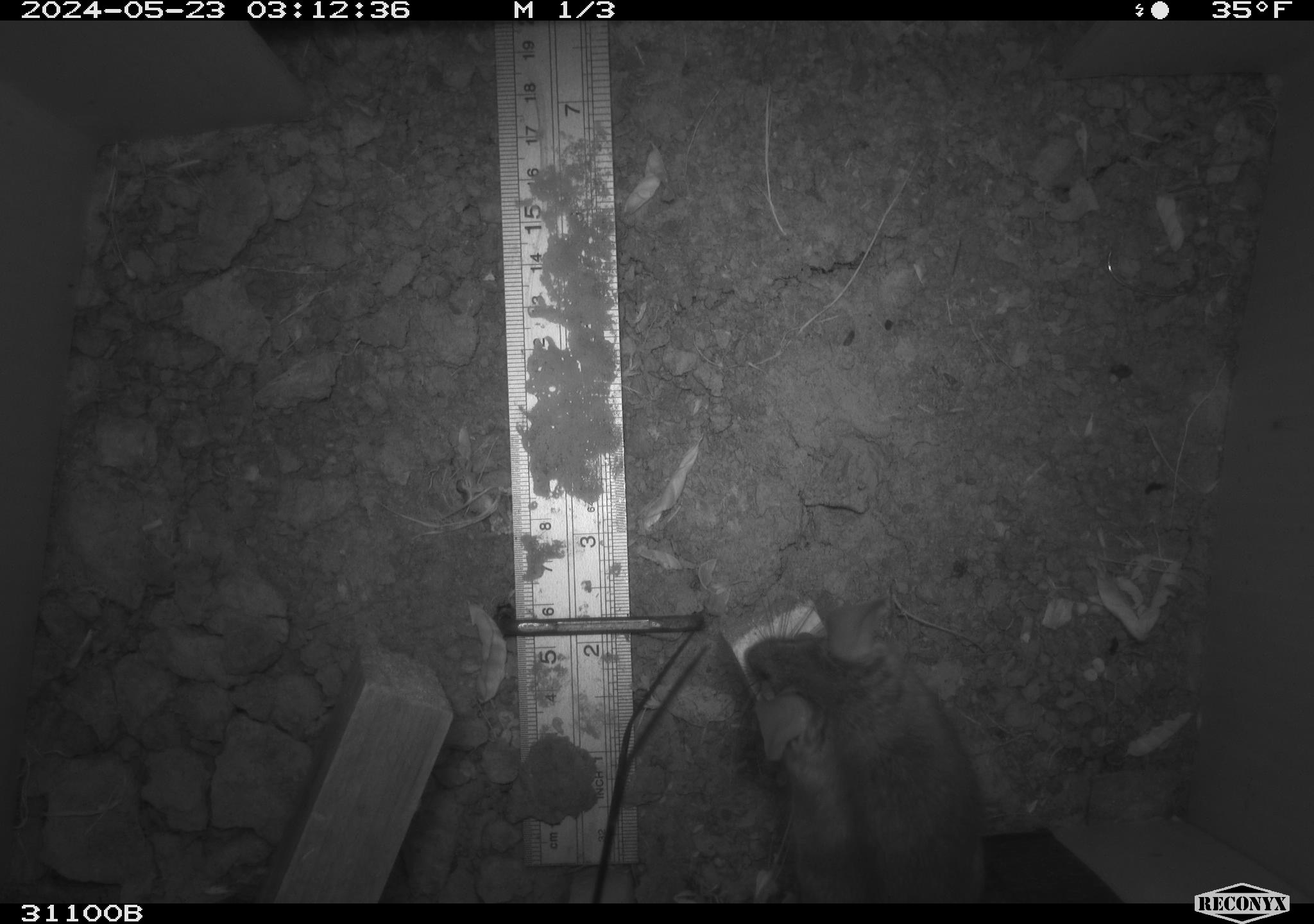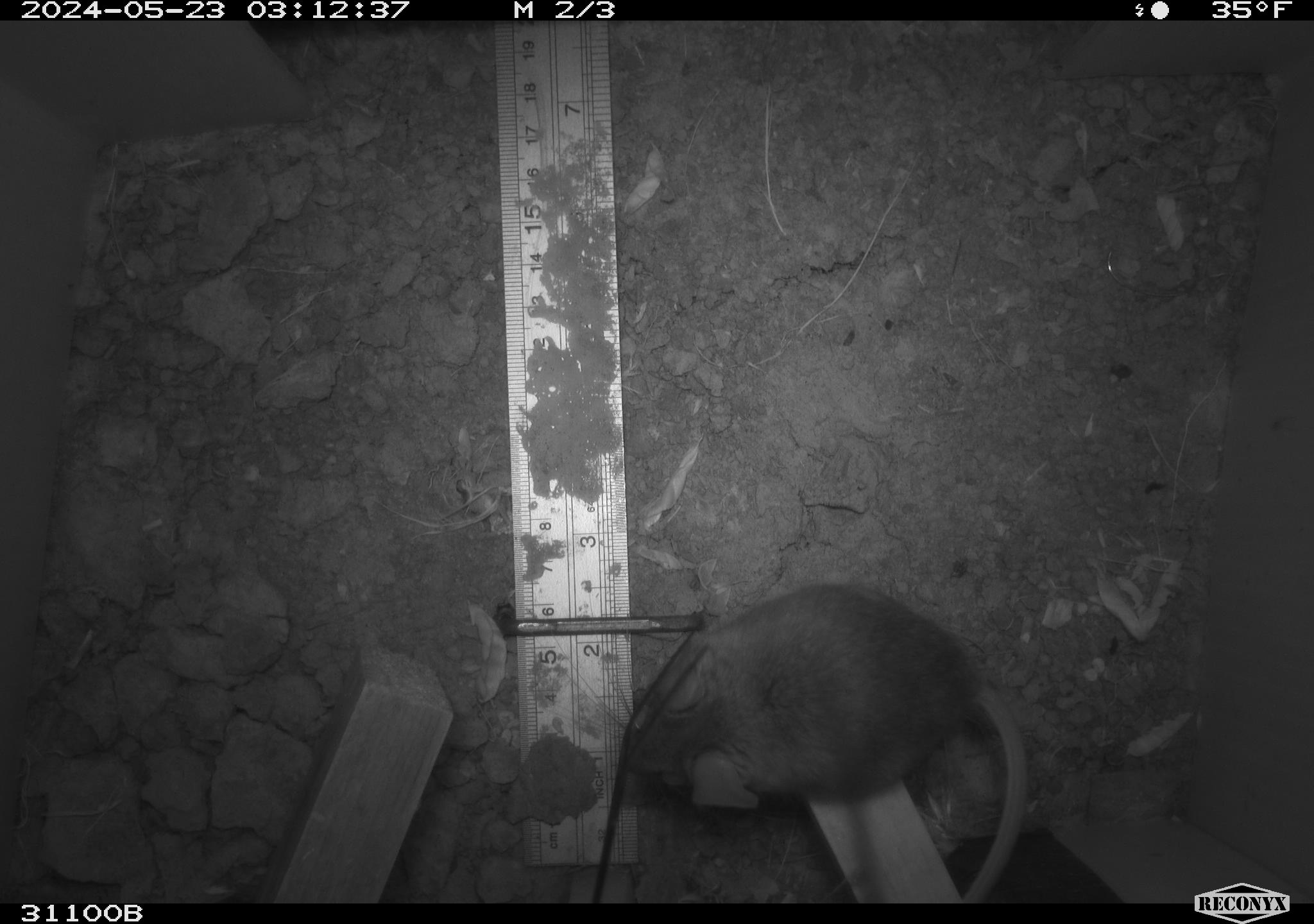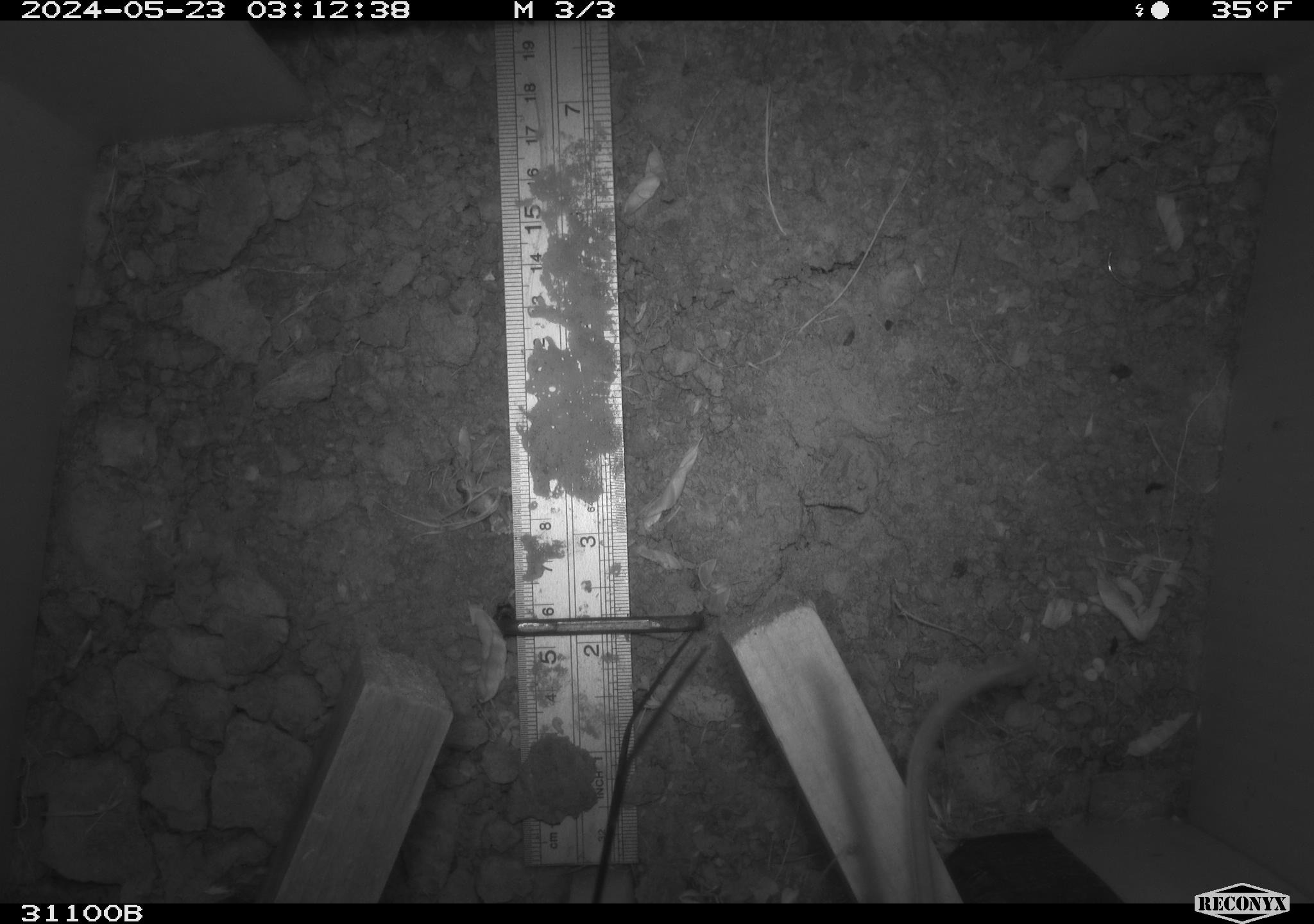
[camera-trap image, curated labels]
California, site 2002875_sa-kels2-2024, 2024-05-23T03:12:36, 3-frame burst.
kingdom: Animalia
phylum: Chordata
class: Mammalia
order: Rodentia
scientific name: Rodentia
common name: rodent